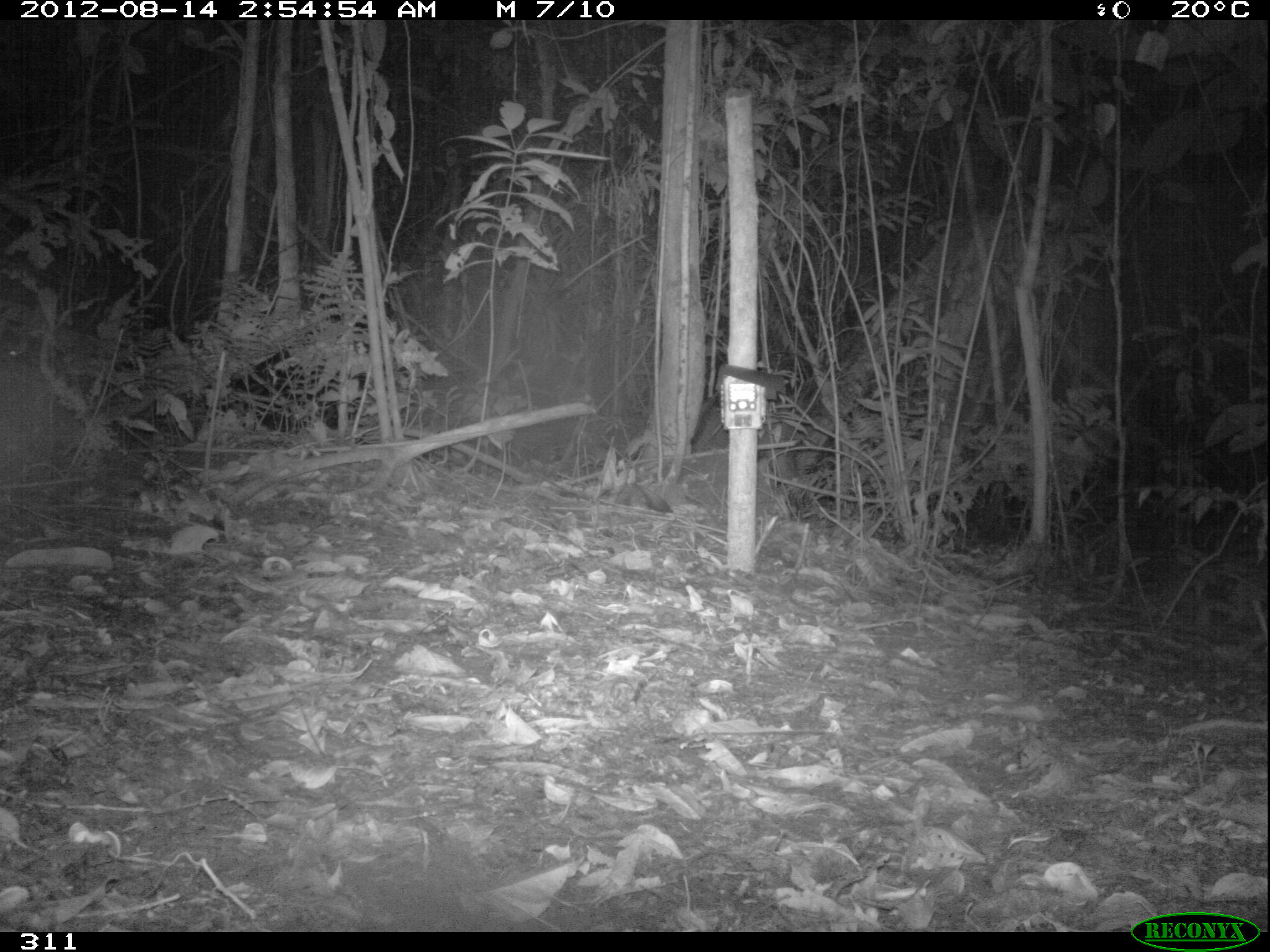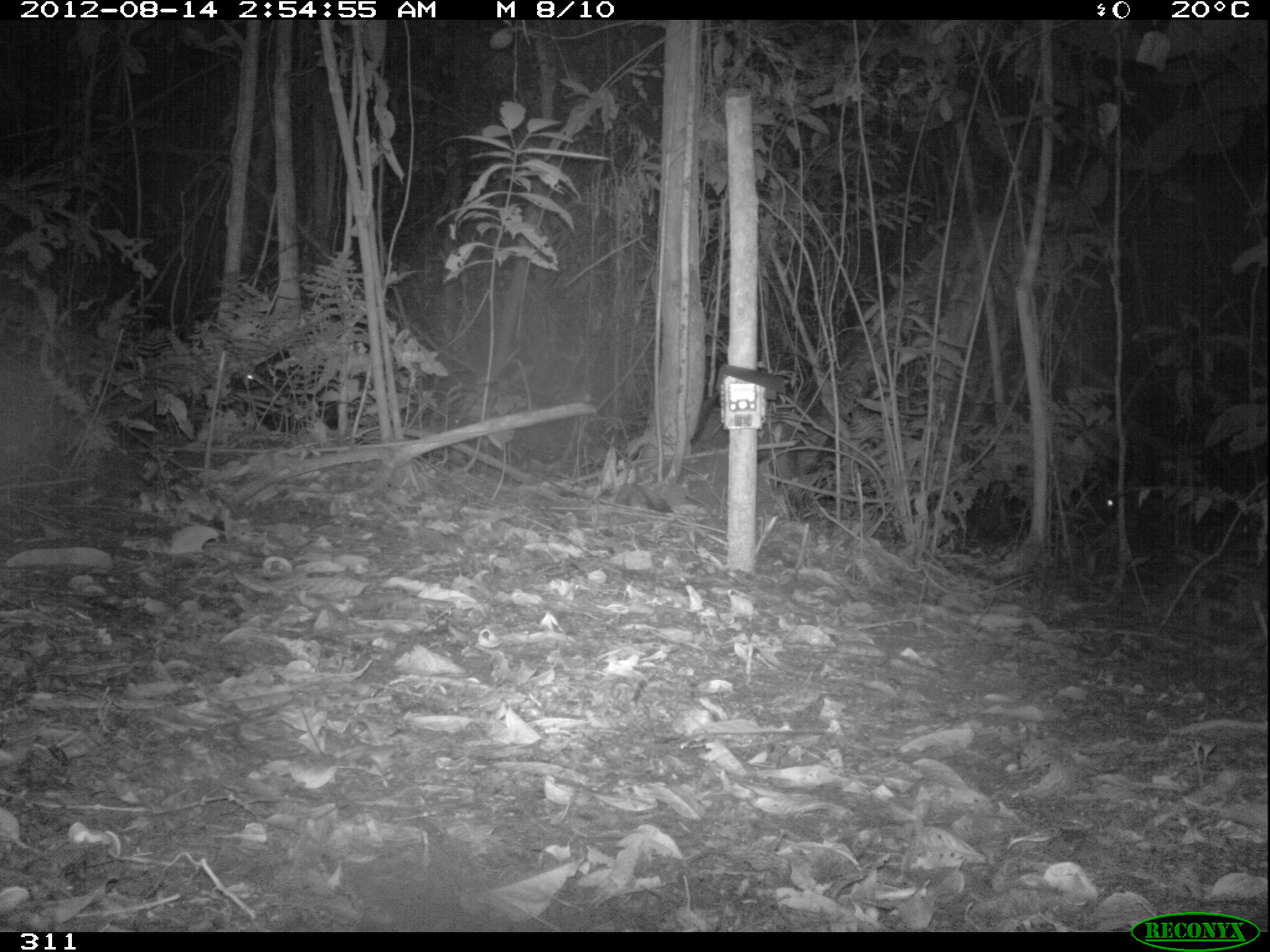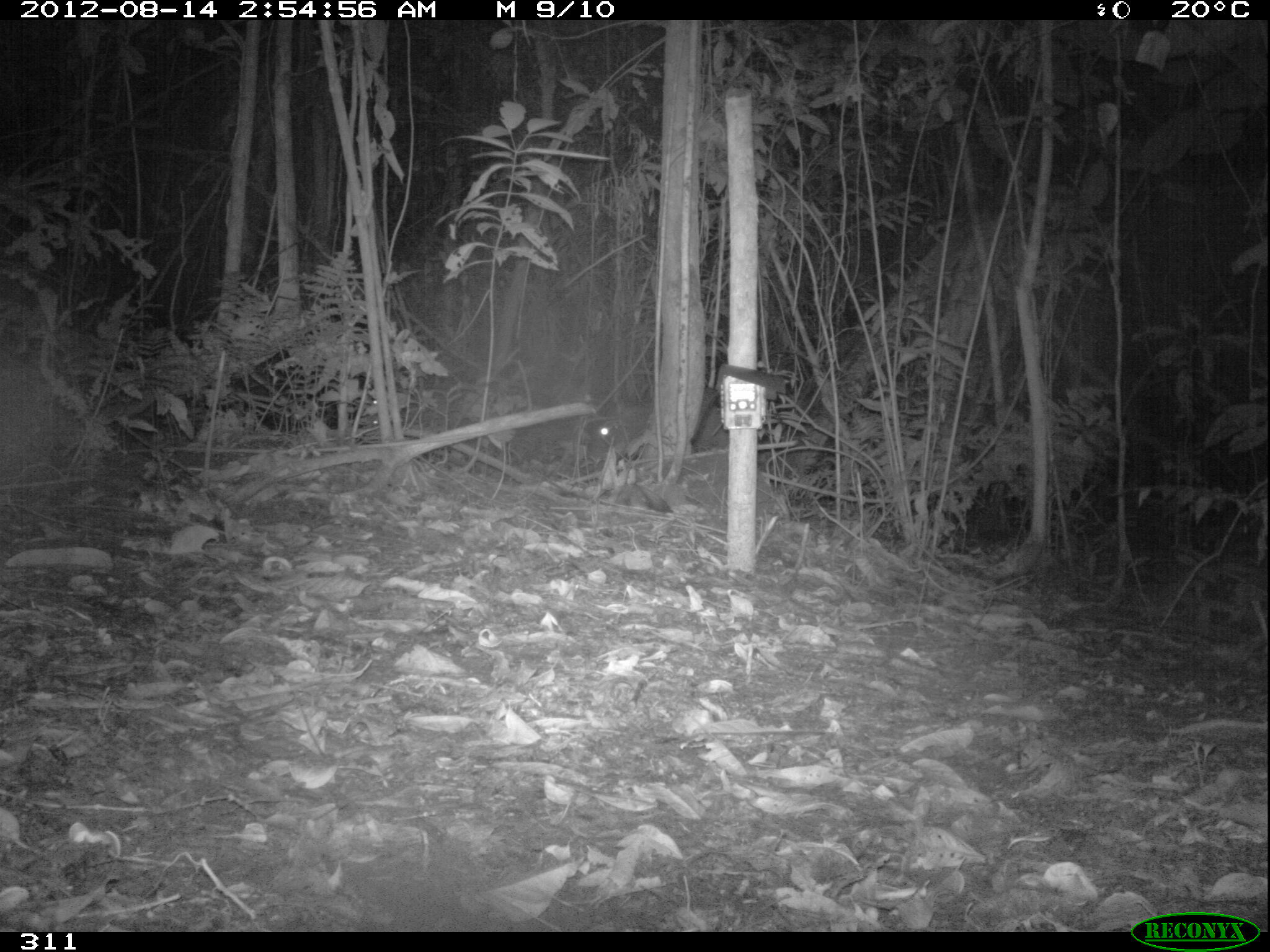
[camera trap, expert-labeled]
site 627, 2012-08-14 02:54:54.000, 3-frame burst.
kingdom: Animalia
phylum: Chordata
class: Mammalia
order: Artiodactyla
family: Tayassuidae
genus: Tayassu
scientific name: Tayassu pecari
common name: white-lipped peccary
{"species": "Tayassu pecari (white-lipped peccary)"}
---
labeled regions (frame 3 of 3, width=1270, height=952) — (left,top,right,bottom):
tayassu pecari: (587,396,729,466)